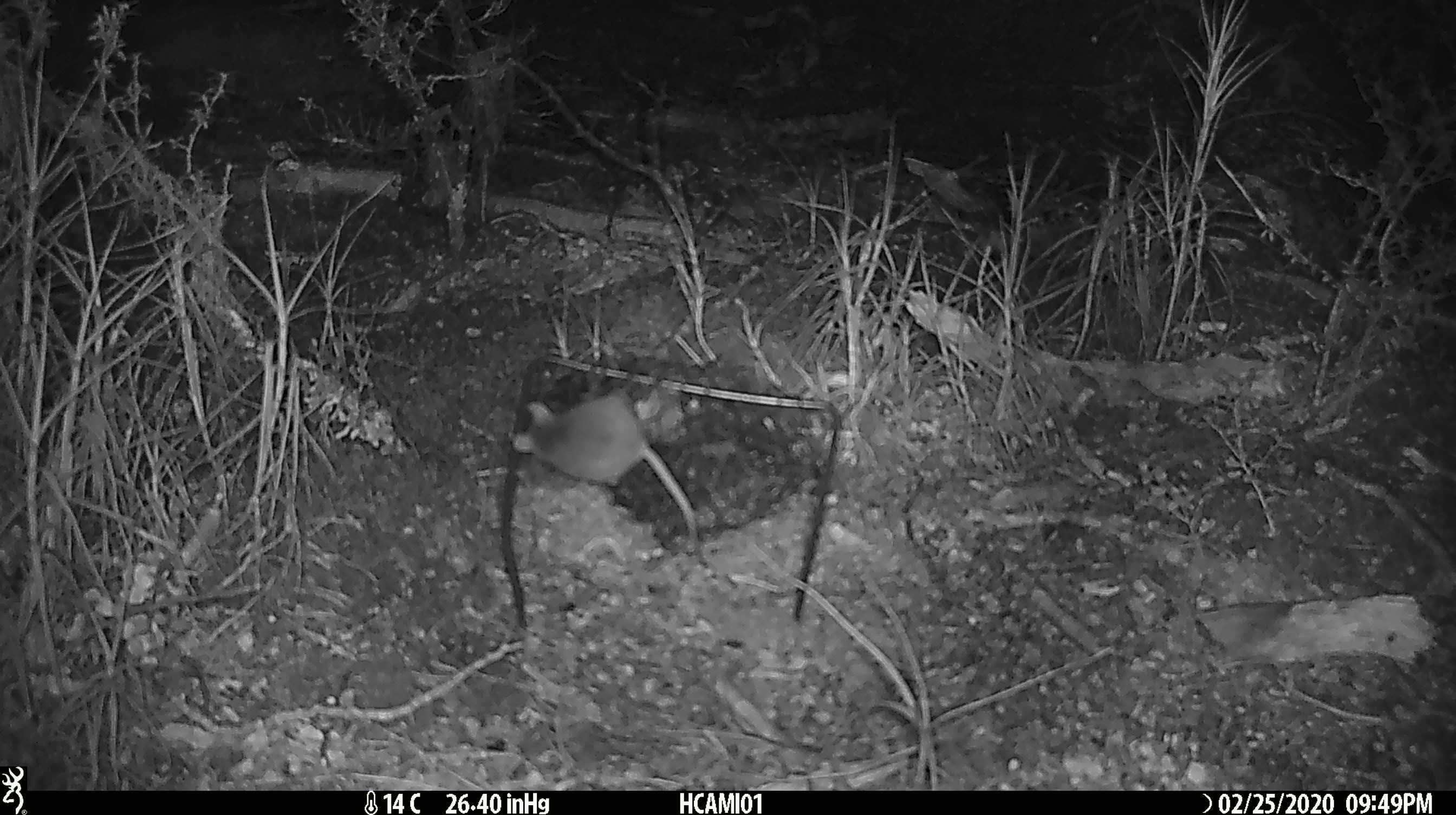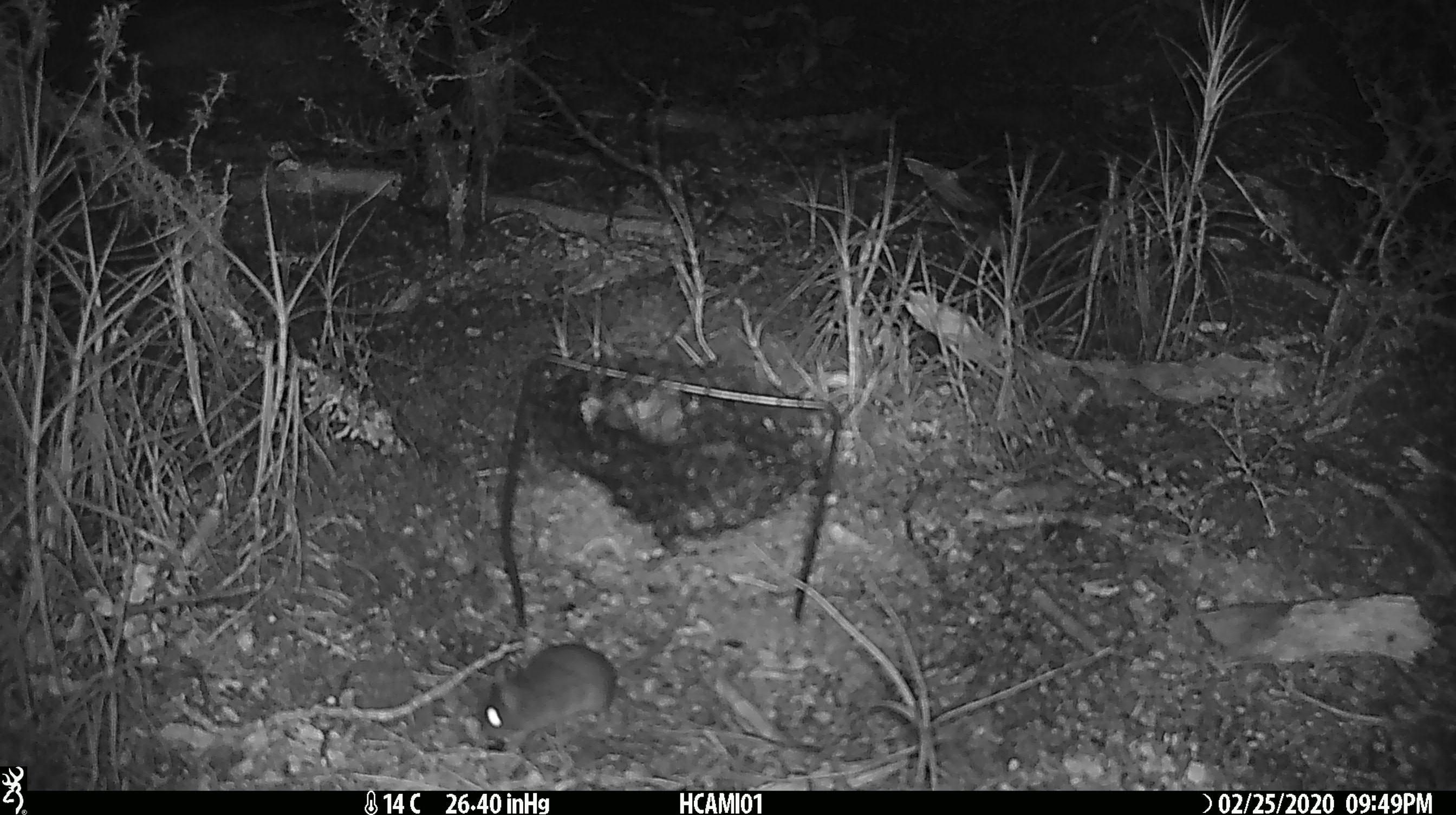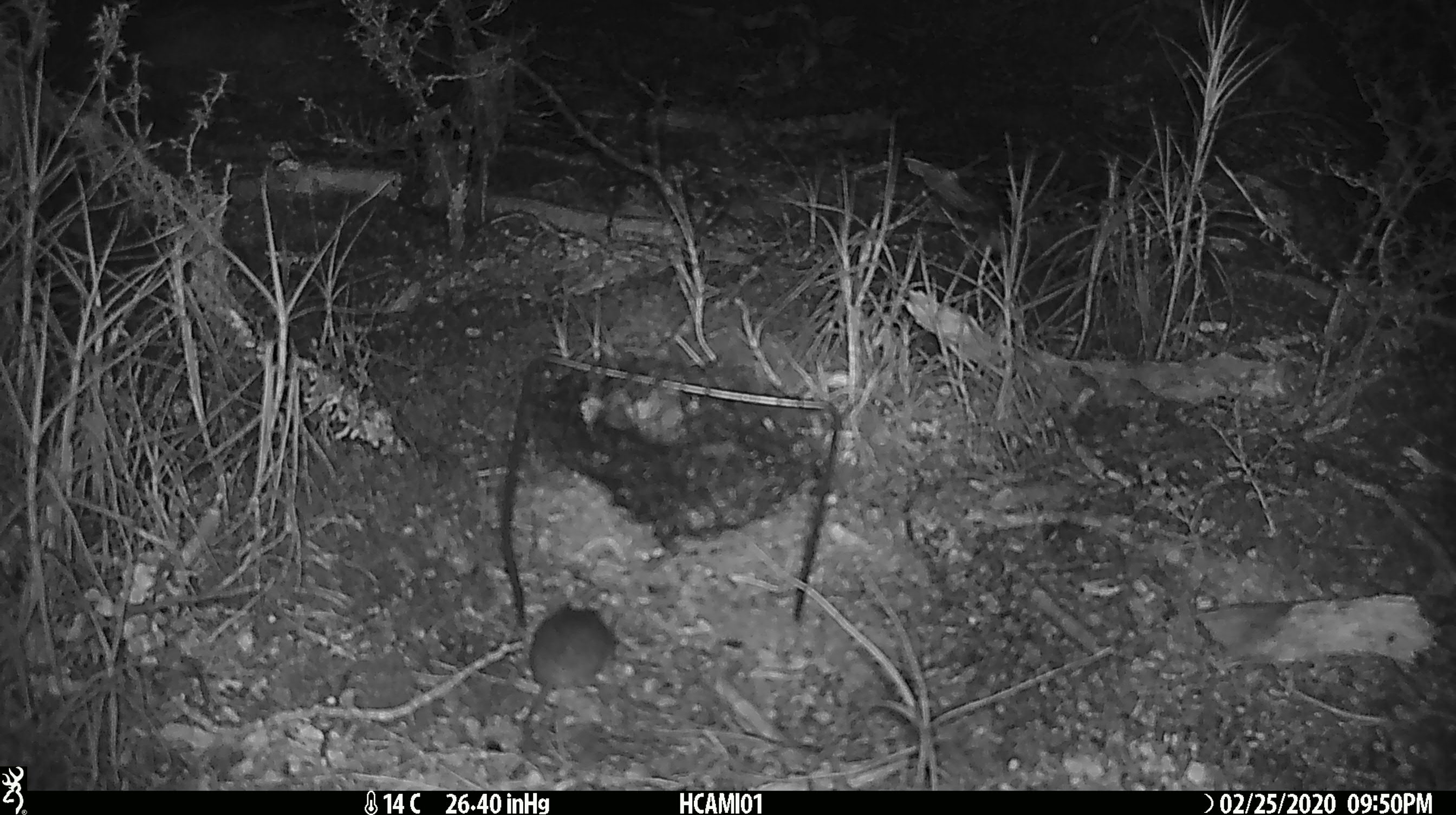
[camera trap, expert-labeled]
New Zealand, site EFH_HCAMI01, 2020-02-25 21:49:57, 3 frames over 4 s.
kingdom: Animalia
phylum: Chordata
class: Mammalia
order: Rodentia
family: Muridae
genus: Mus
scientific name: Mus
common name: mouse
Mouse (Mus).